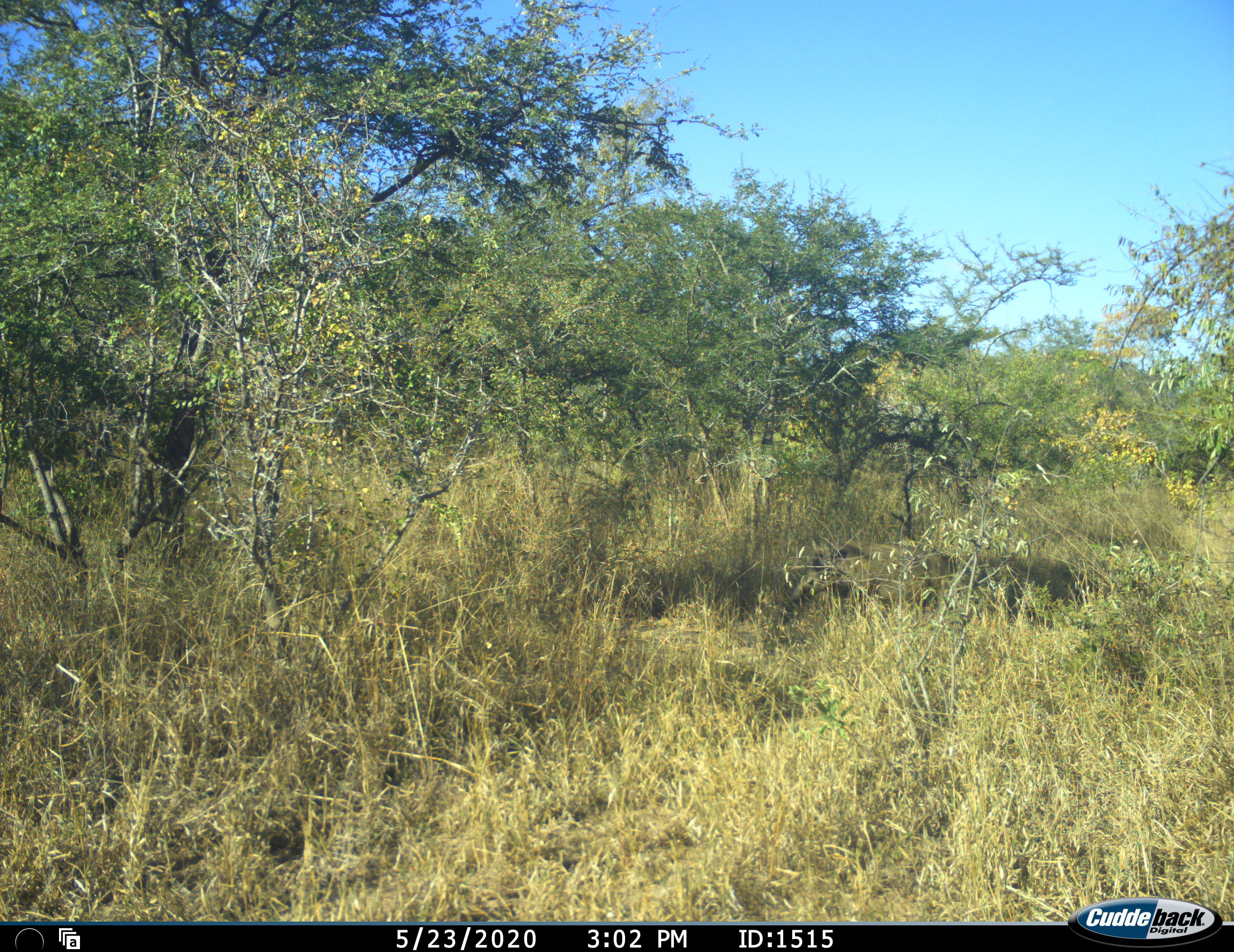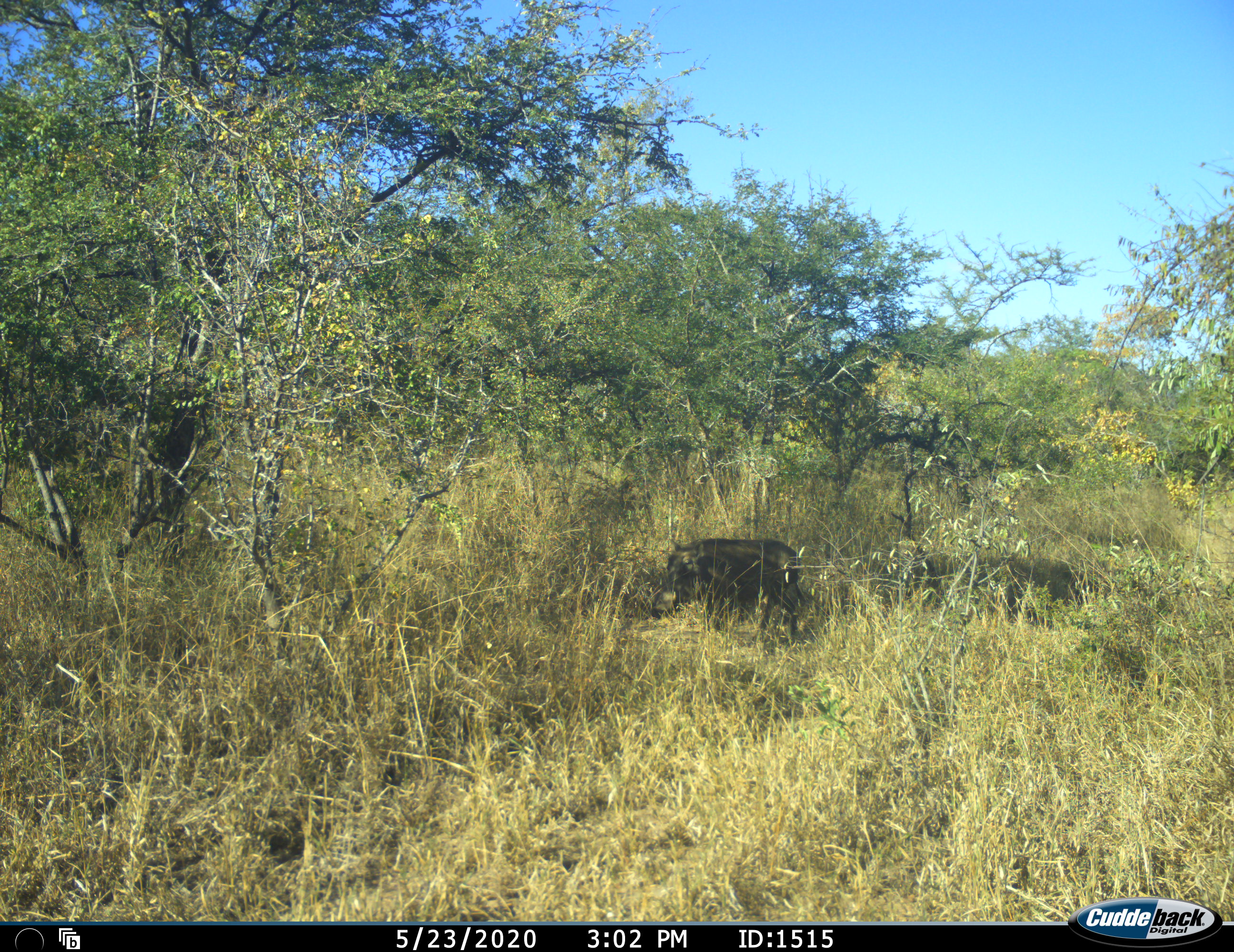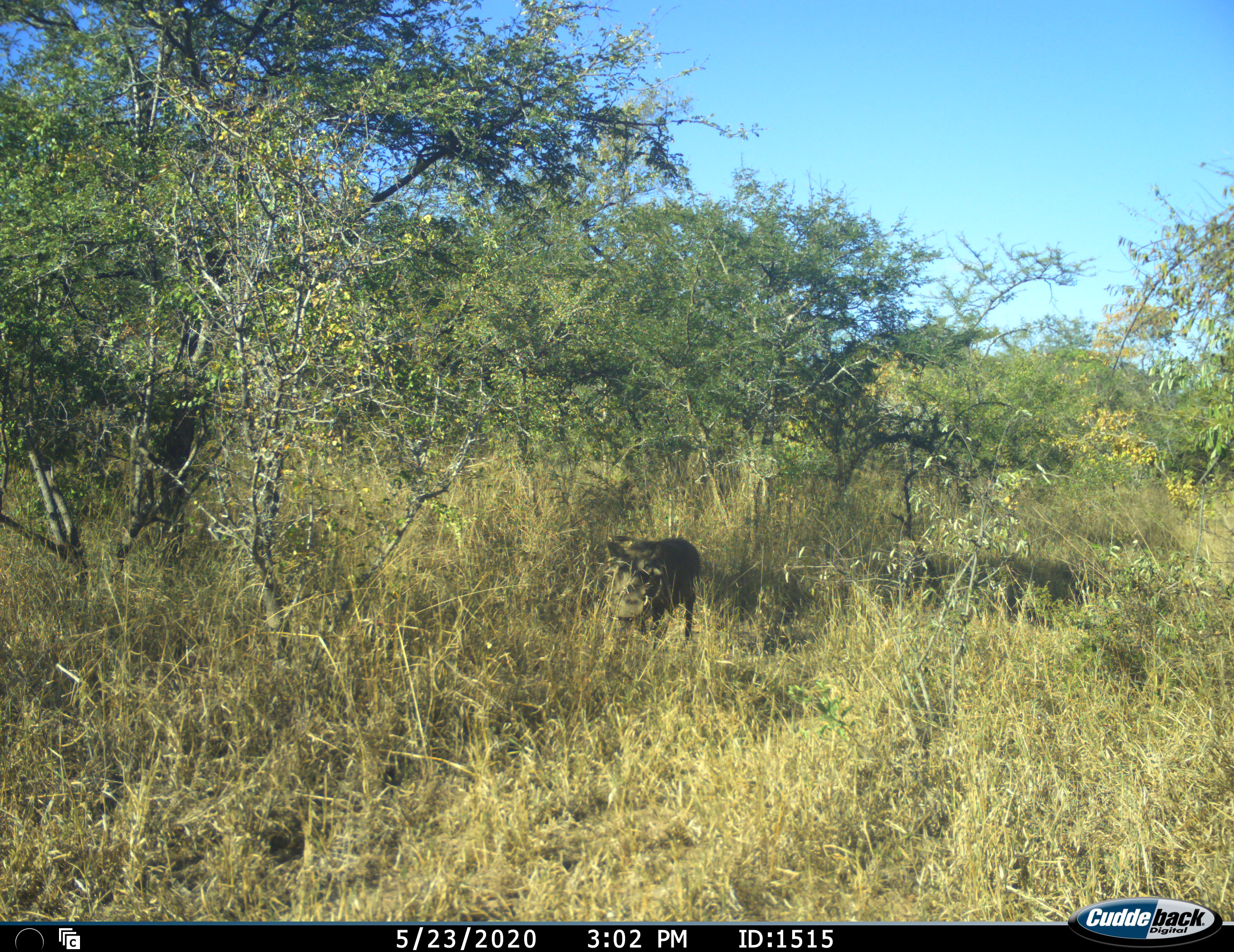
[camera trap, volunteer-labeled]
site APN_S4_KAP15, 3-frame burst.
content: unidentified animal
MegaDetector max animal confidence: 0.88